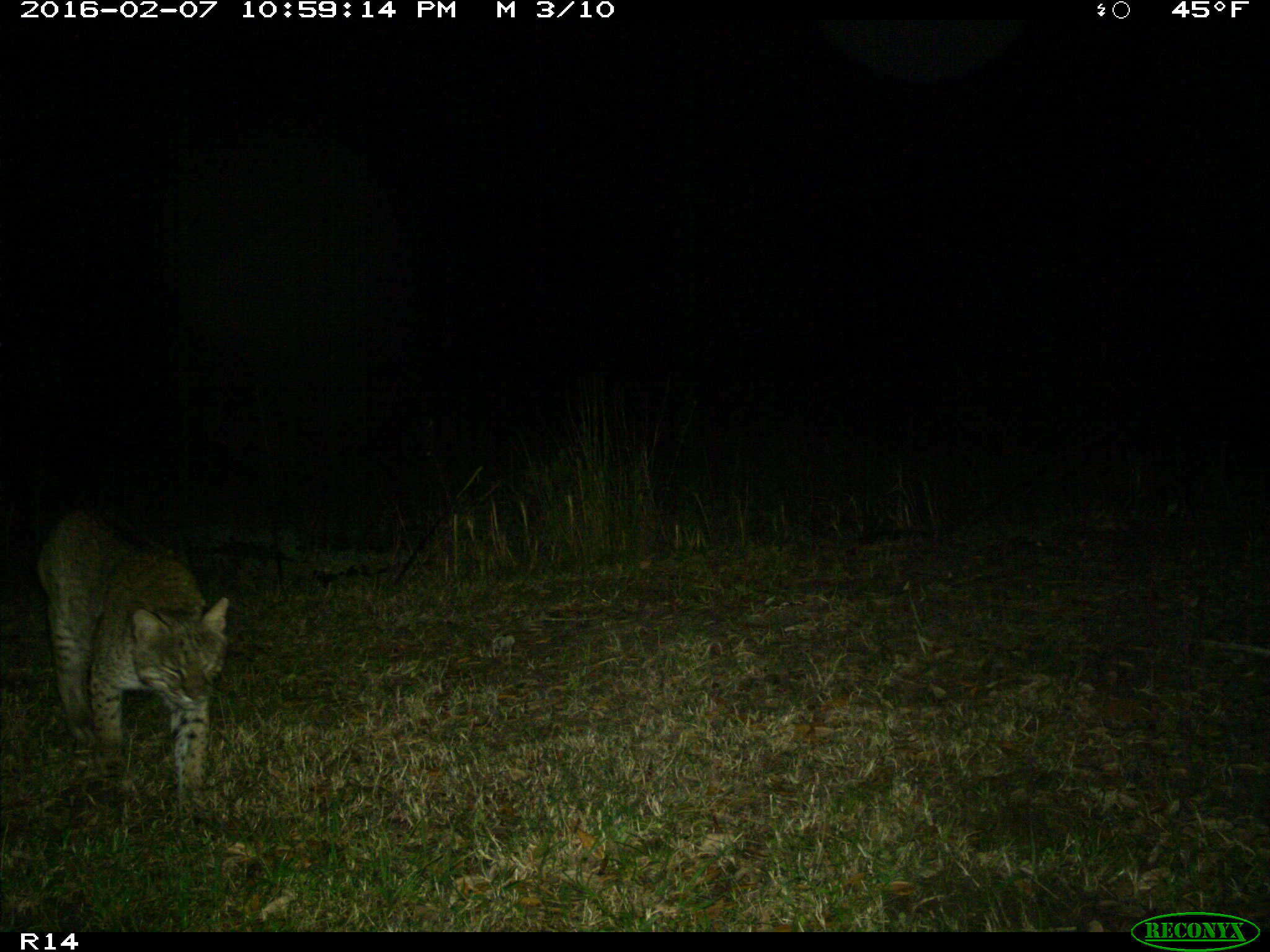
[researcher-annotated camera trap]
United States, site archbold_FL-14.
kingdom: Animalia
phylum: Chordata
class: Mammalia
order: Carnivora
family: Felidae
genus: Lynx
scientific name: Lynx rufus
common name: bobcat